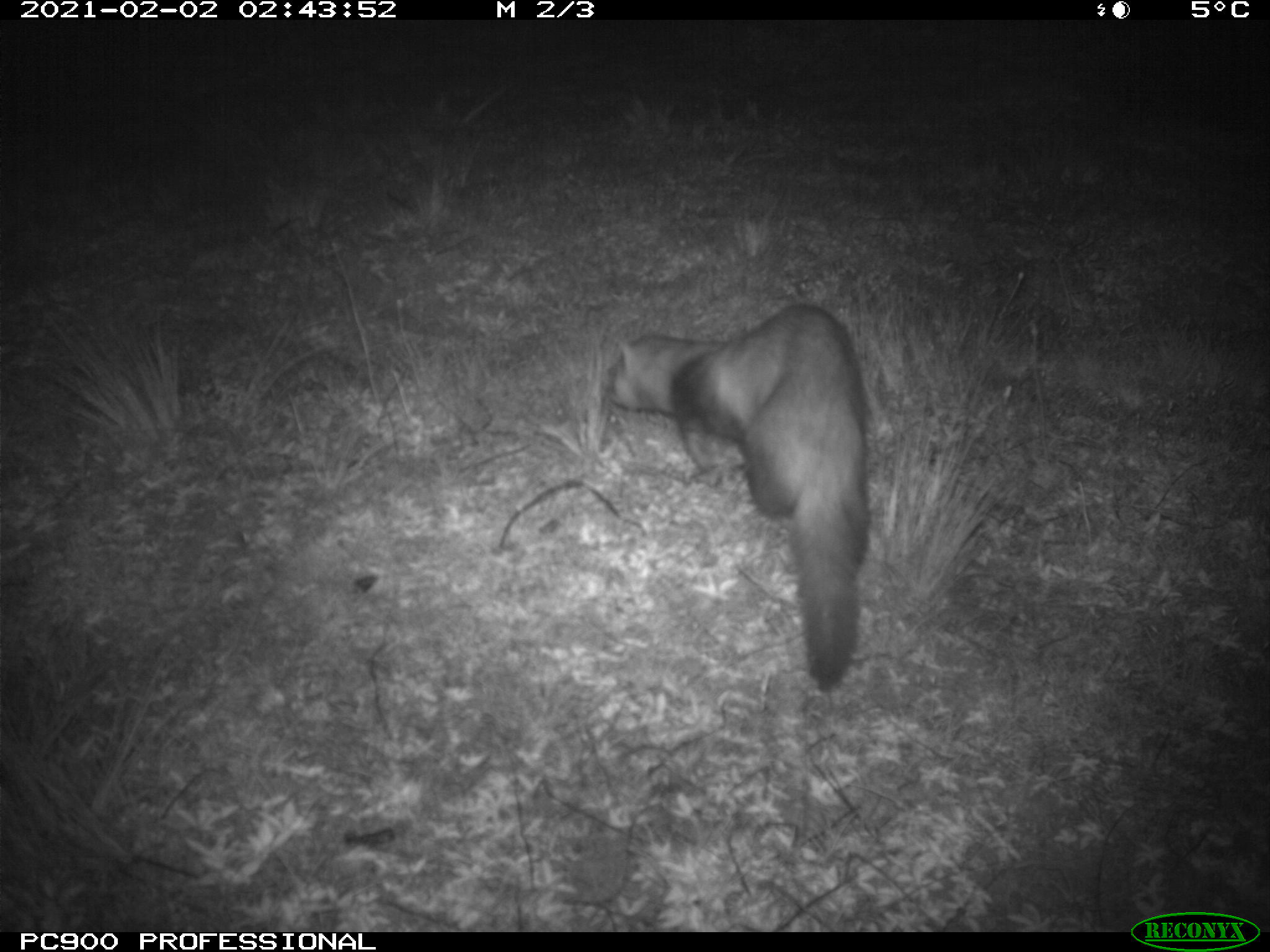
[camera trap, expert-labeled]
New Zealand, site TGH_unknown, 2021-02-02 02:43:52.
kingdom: Animalia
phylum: Chordata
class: Mammalia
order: Carnivora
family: Mustelidae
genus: Mustela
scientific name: Mustela furo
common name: ferret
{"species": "ferret (Mustela furo)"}